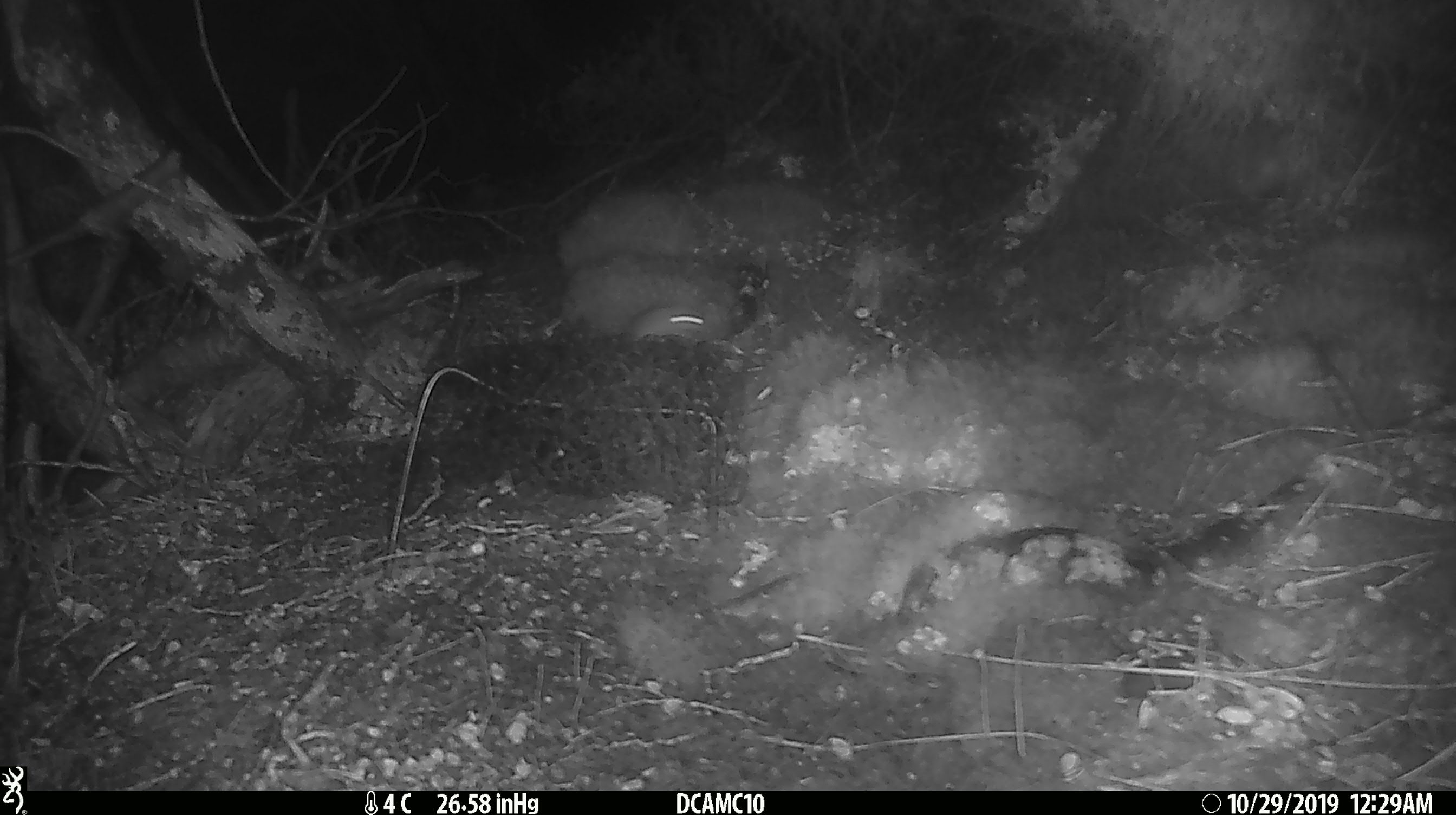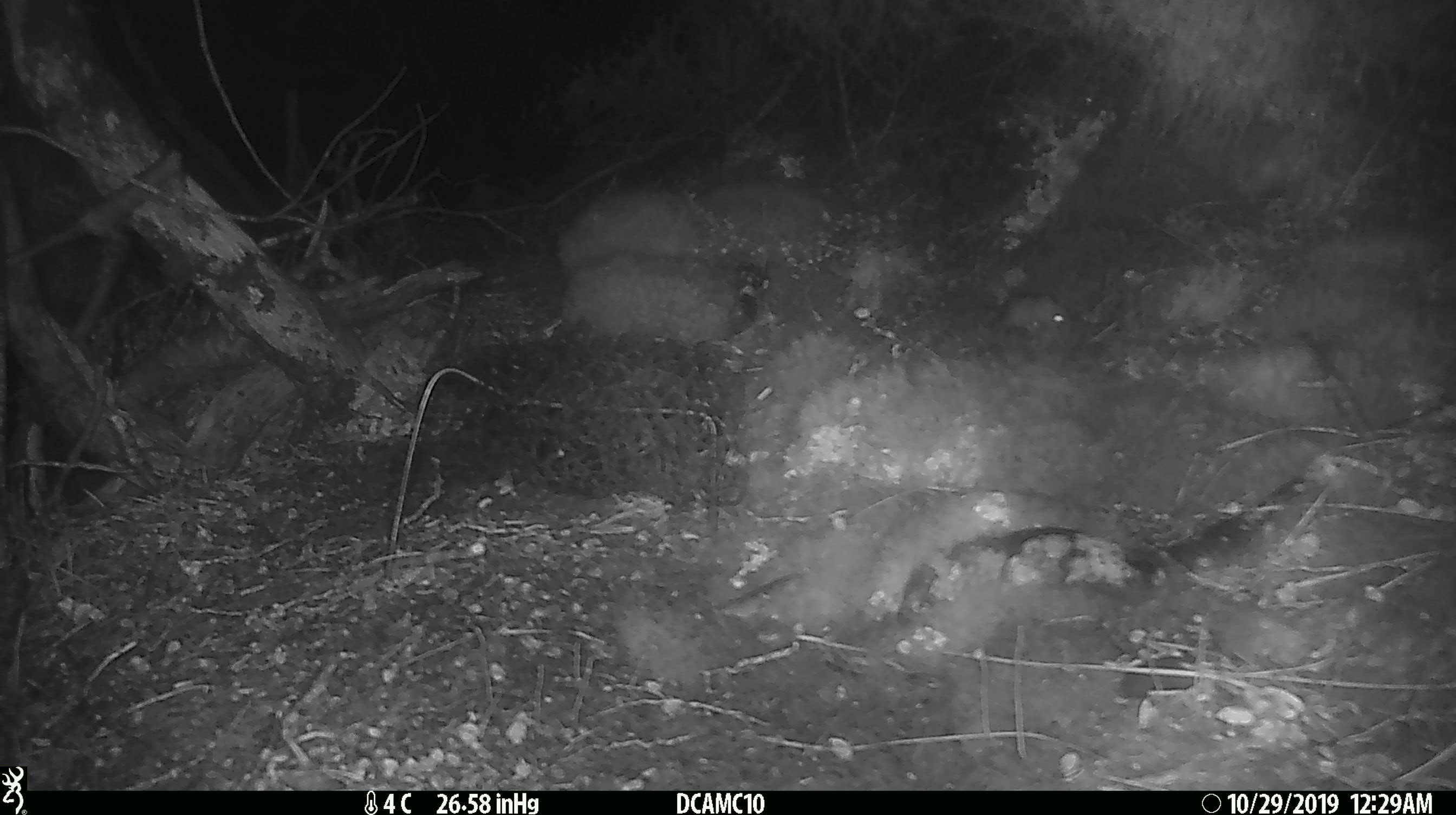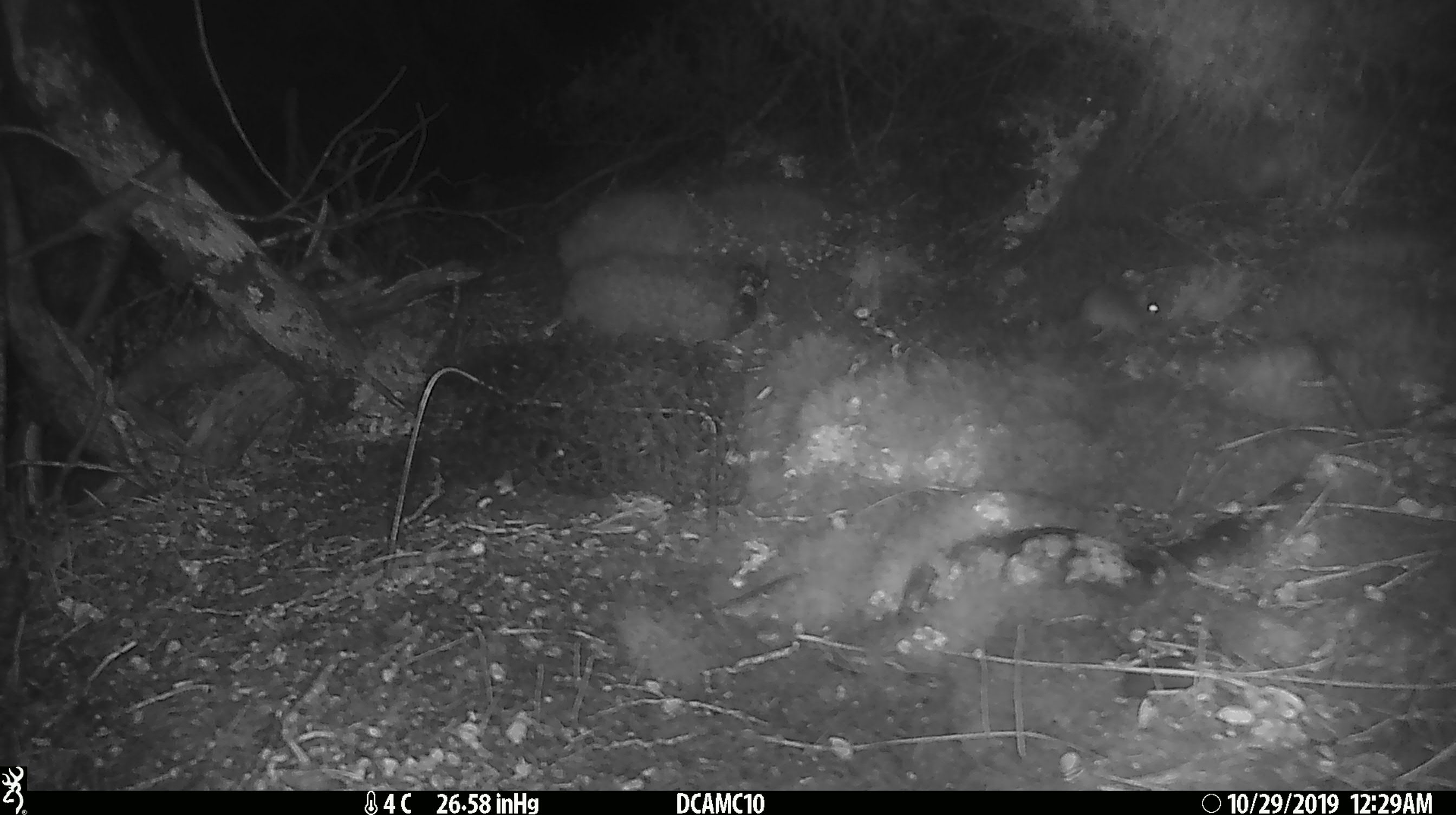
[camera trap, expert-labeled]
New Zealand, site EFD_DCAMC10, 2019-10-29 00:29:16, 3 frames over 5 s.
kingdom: Animalia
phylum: Chordata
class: Mammalia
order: Rodentia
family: Muridae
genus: Mus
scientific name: Mus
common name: mouse